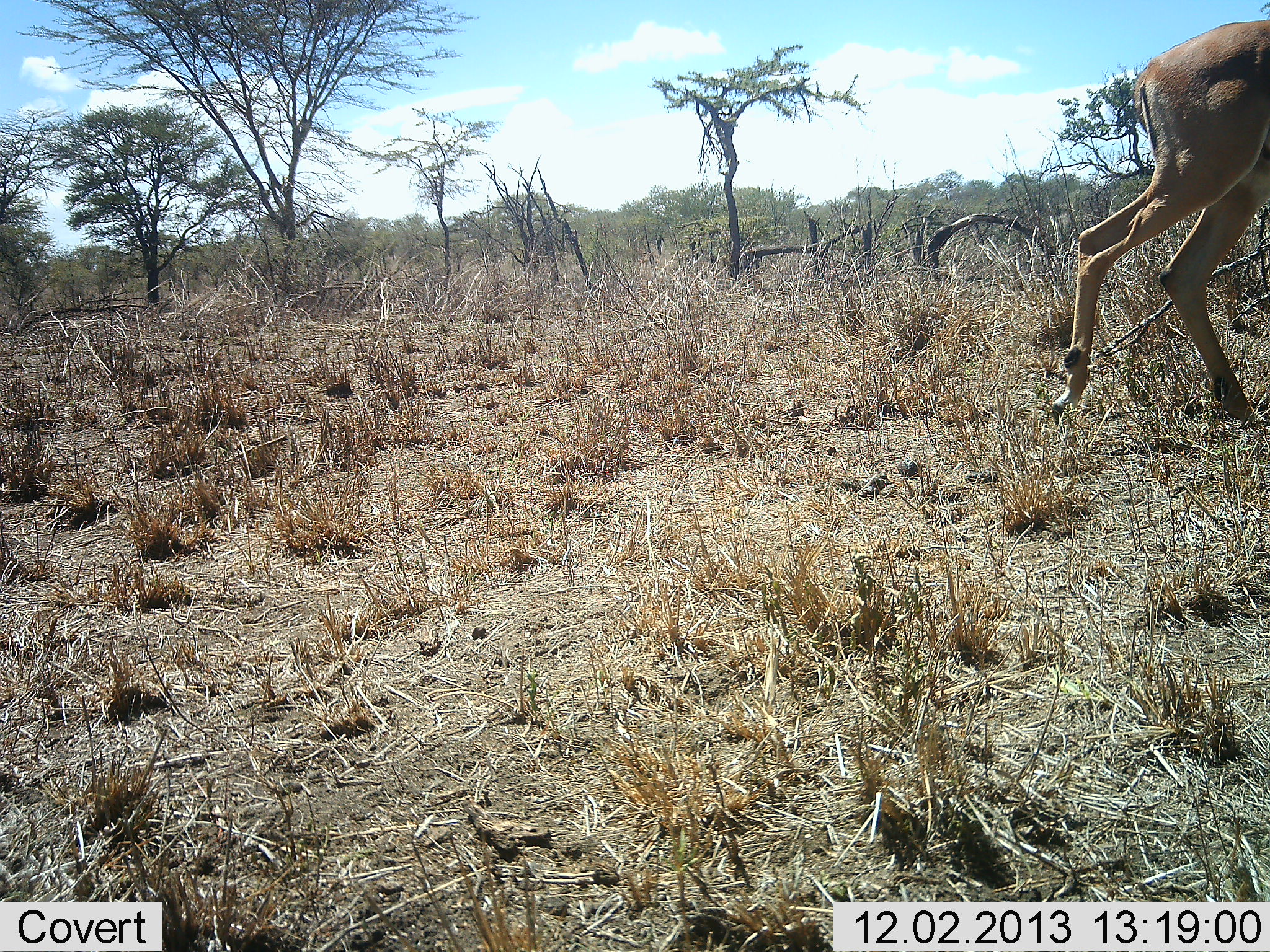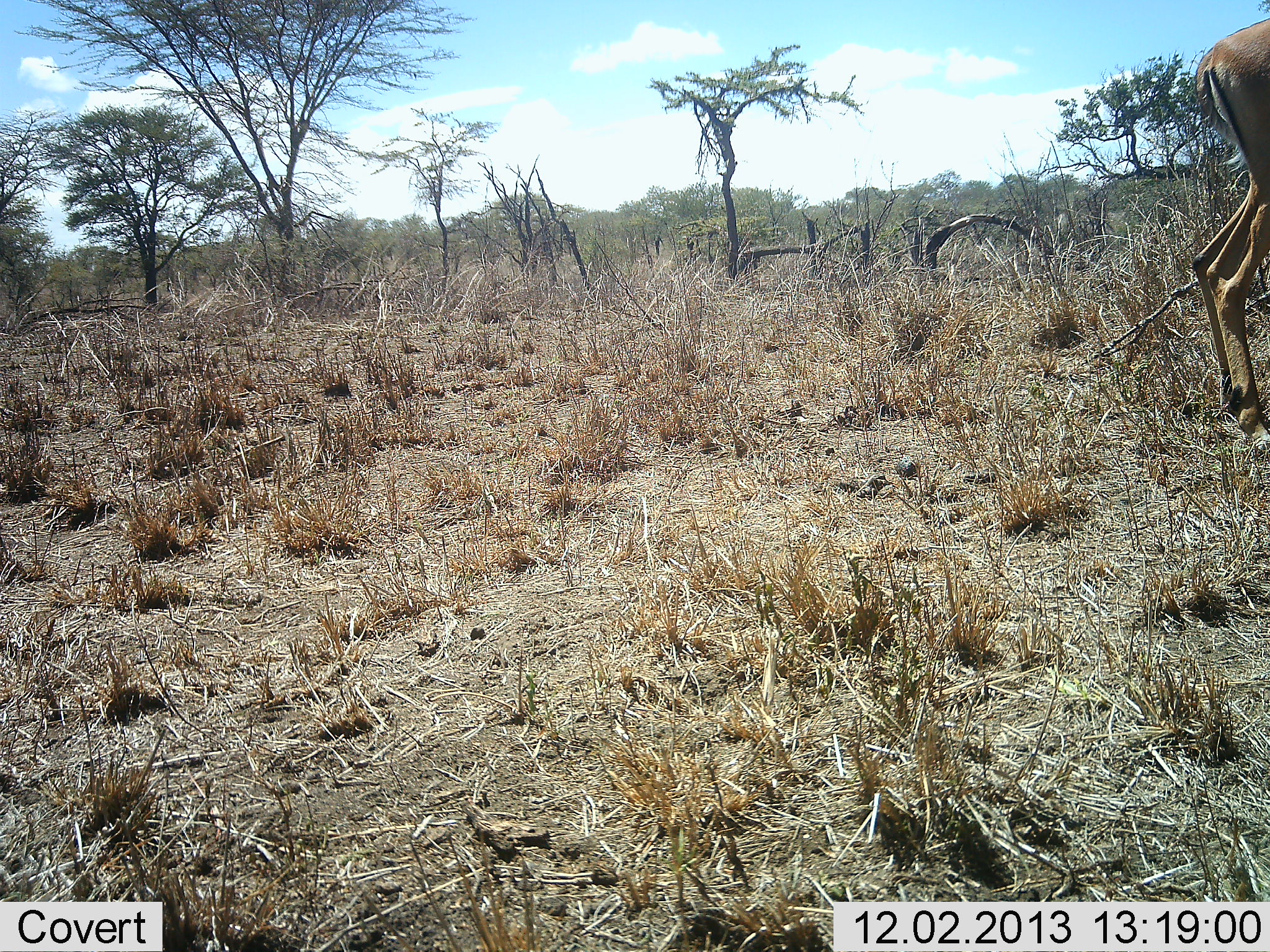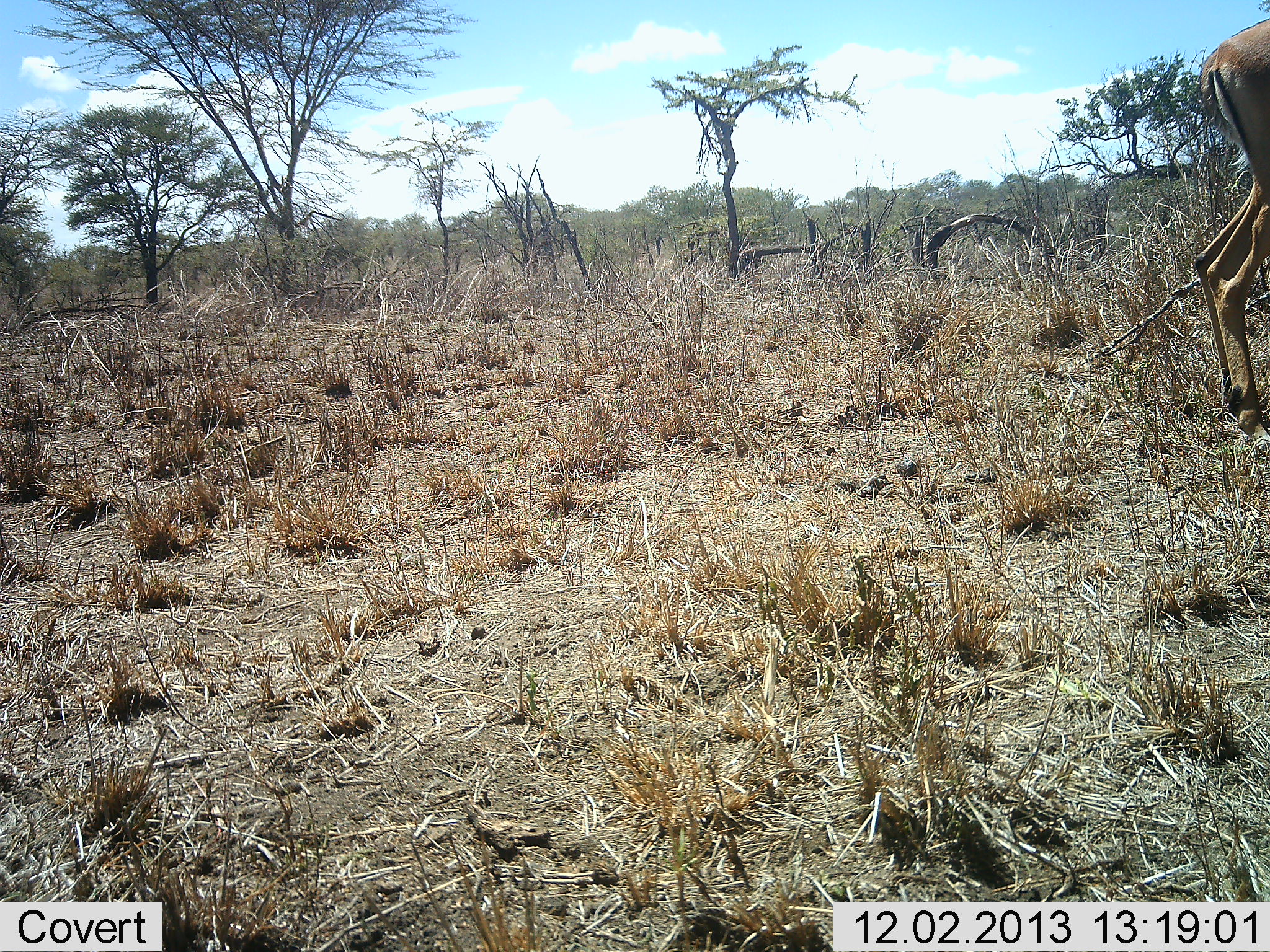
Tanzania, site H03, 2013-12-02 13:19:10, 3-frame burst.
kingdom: Animalia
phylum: Chordata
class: Mammalia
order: Artiodactyla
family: Bovidae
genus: Aepyceros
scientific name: Aepyceros melampus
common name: impala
Impala (Aepyceros melampus), count 1. Behavior (volunteer vote fractions): standing 30%, resting 0%, moving 80%, interacting 0%. Young present (vote fraction): 0%. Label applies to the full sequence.